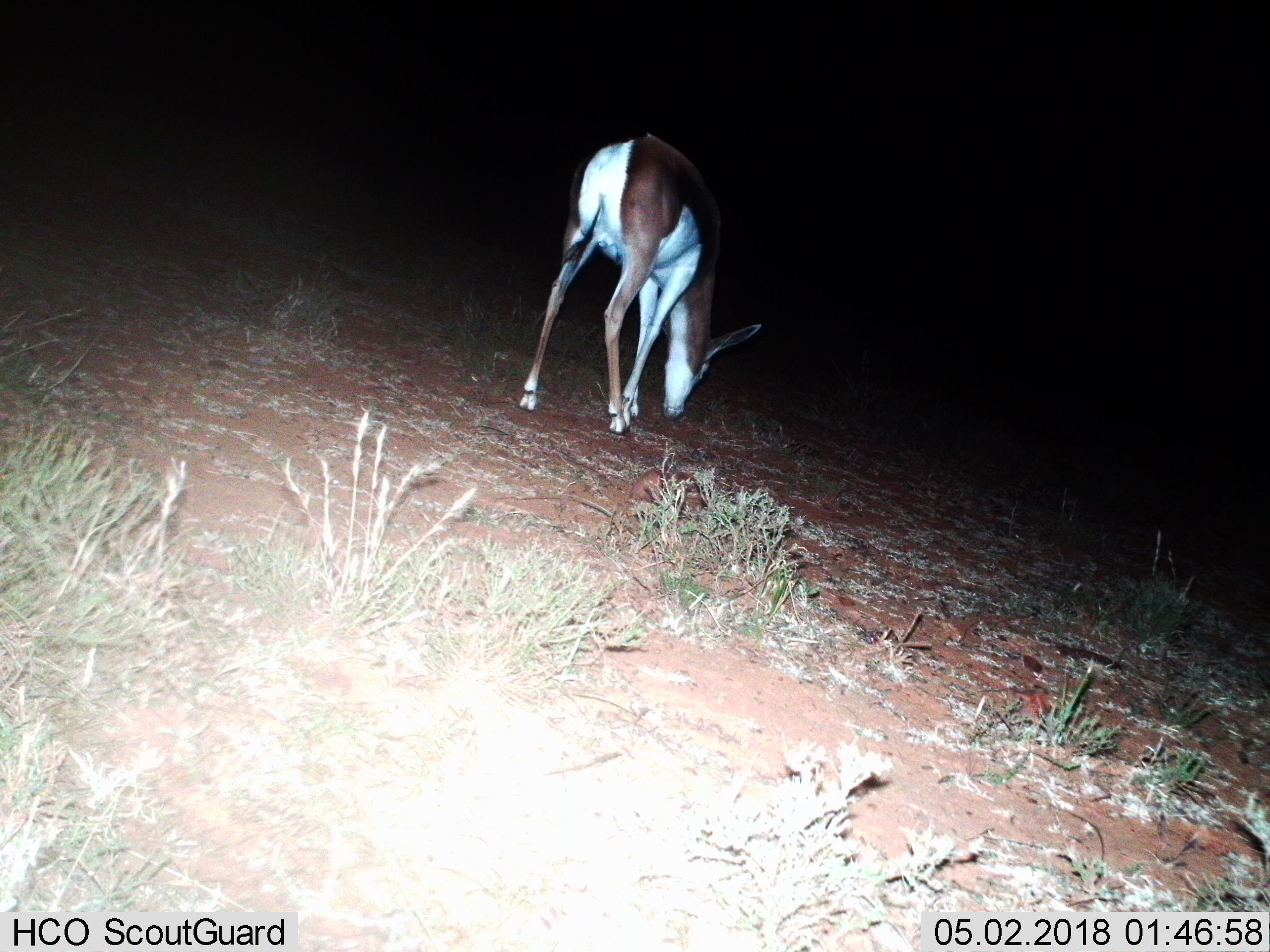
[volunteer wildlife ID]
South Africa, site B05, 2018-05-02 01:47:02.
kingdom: Animalia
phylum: Chordata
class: Mammalia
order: Artiodactyla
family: Bovidae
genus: Antidorcas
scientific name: Antidorcas marsupialis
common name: springbok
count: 1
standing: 17%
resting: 0%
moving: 17%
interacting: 0%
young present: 0%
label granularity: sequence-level